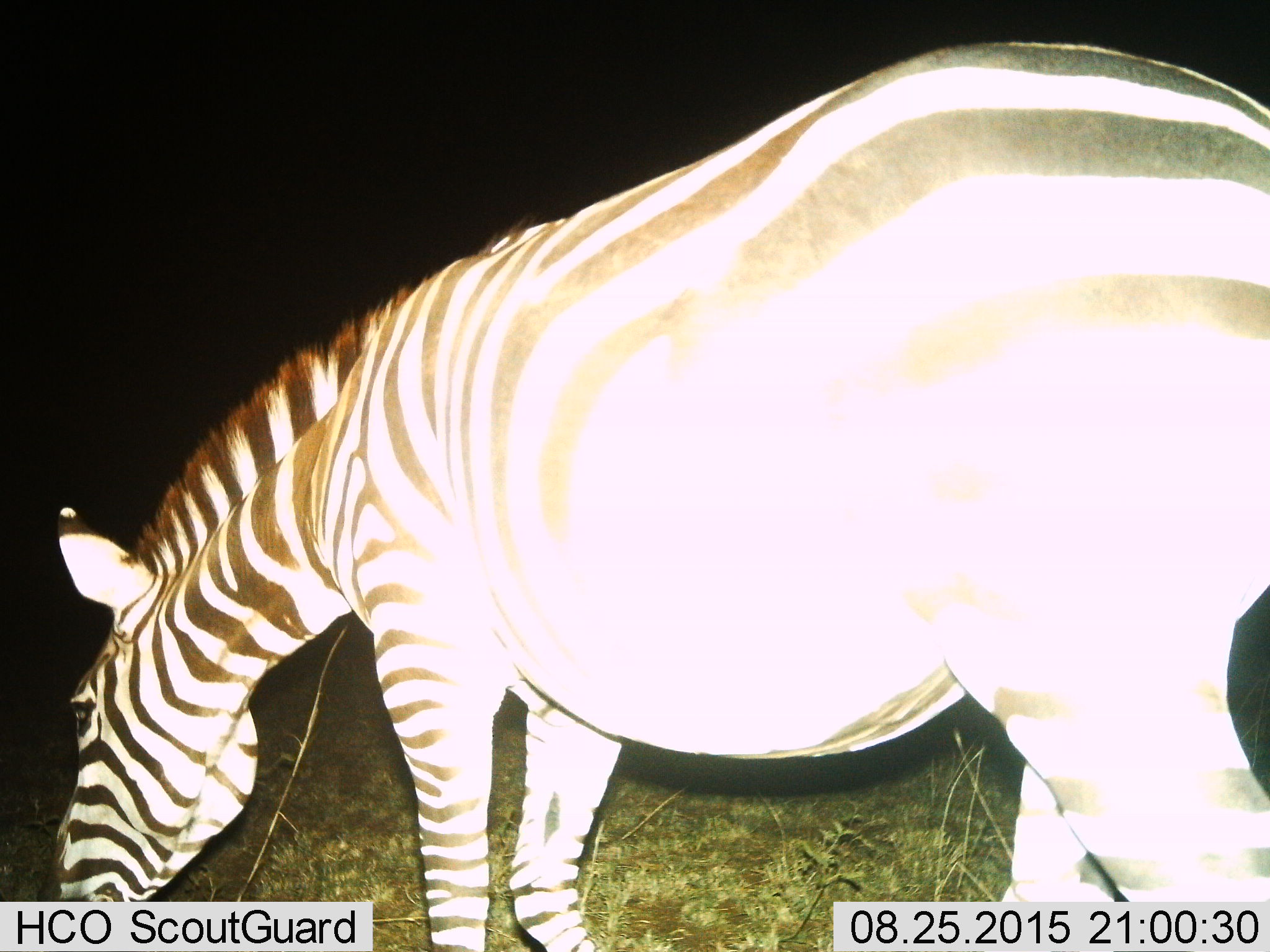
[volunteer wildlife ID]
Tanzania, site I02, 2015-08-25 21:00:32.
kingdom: Animalia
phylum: Chordata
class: Mammalia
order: Perissodactyla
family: Equidae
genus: Equus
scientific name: Equus quagga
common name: plains zebra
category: zebra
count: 1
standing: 20%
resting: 0%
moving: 10%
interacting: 0%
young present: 0%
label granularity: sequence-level